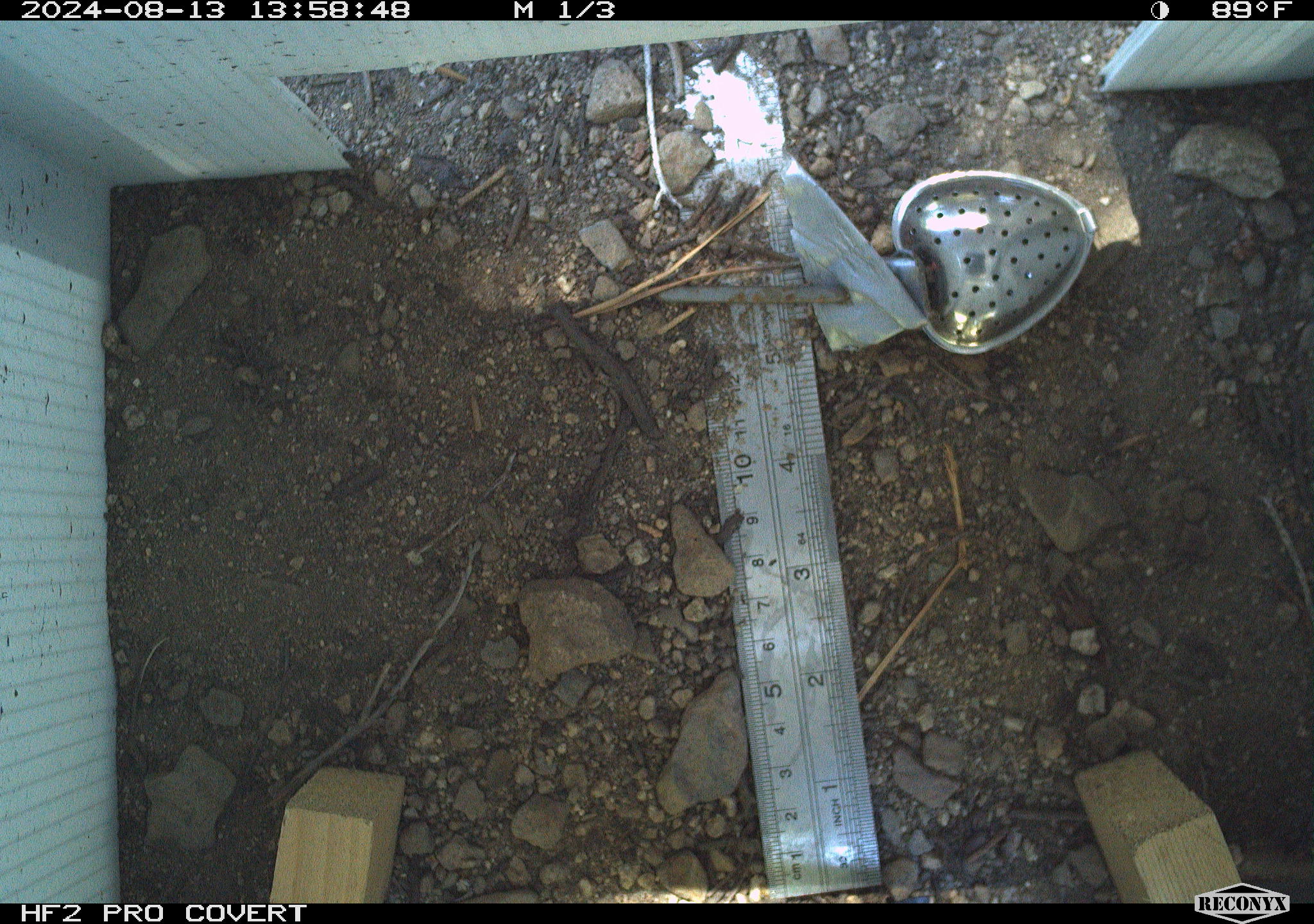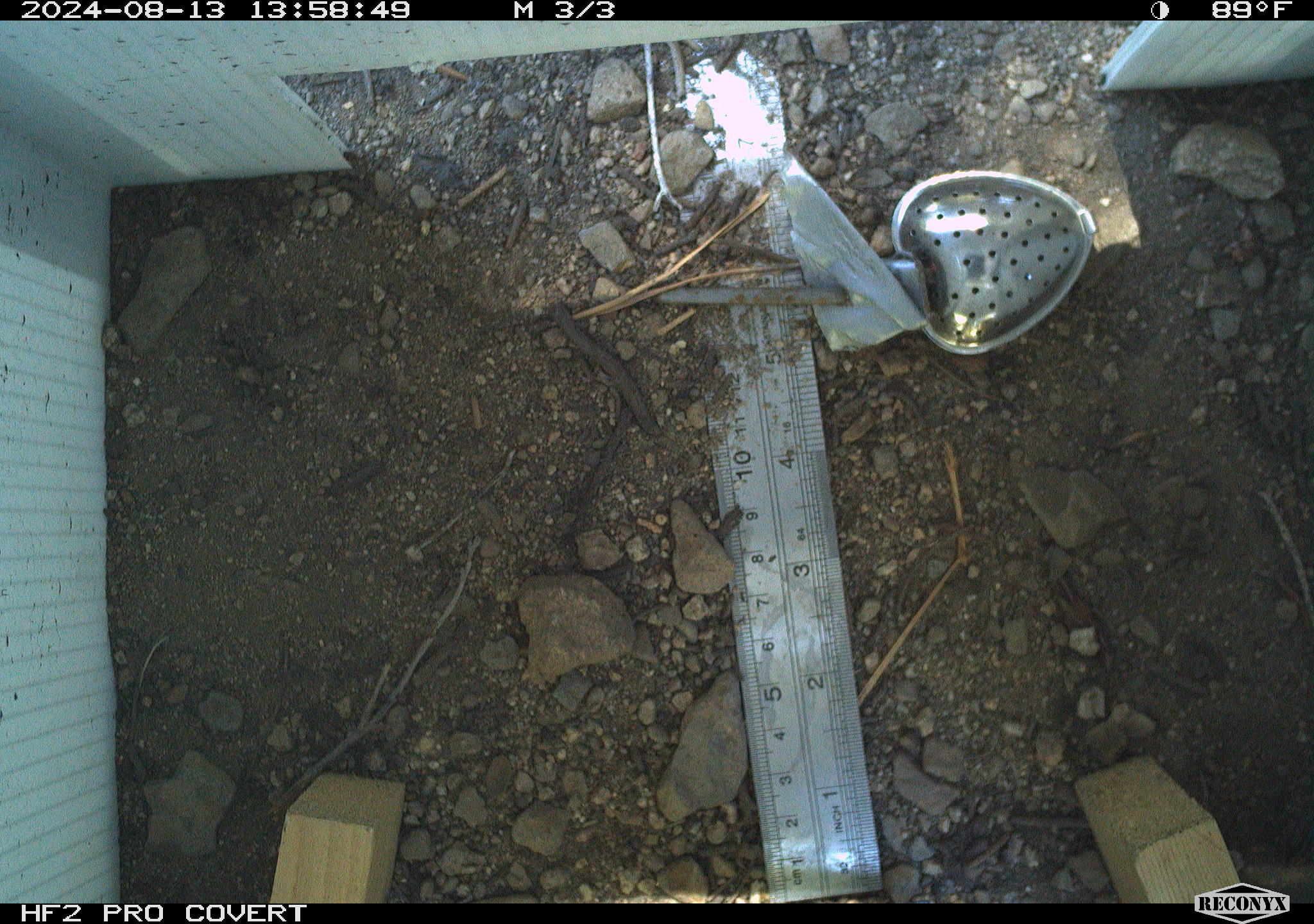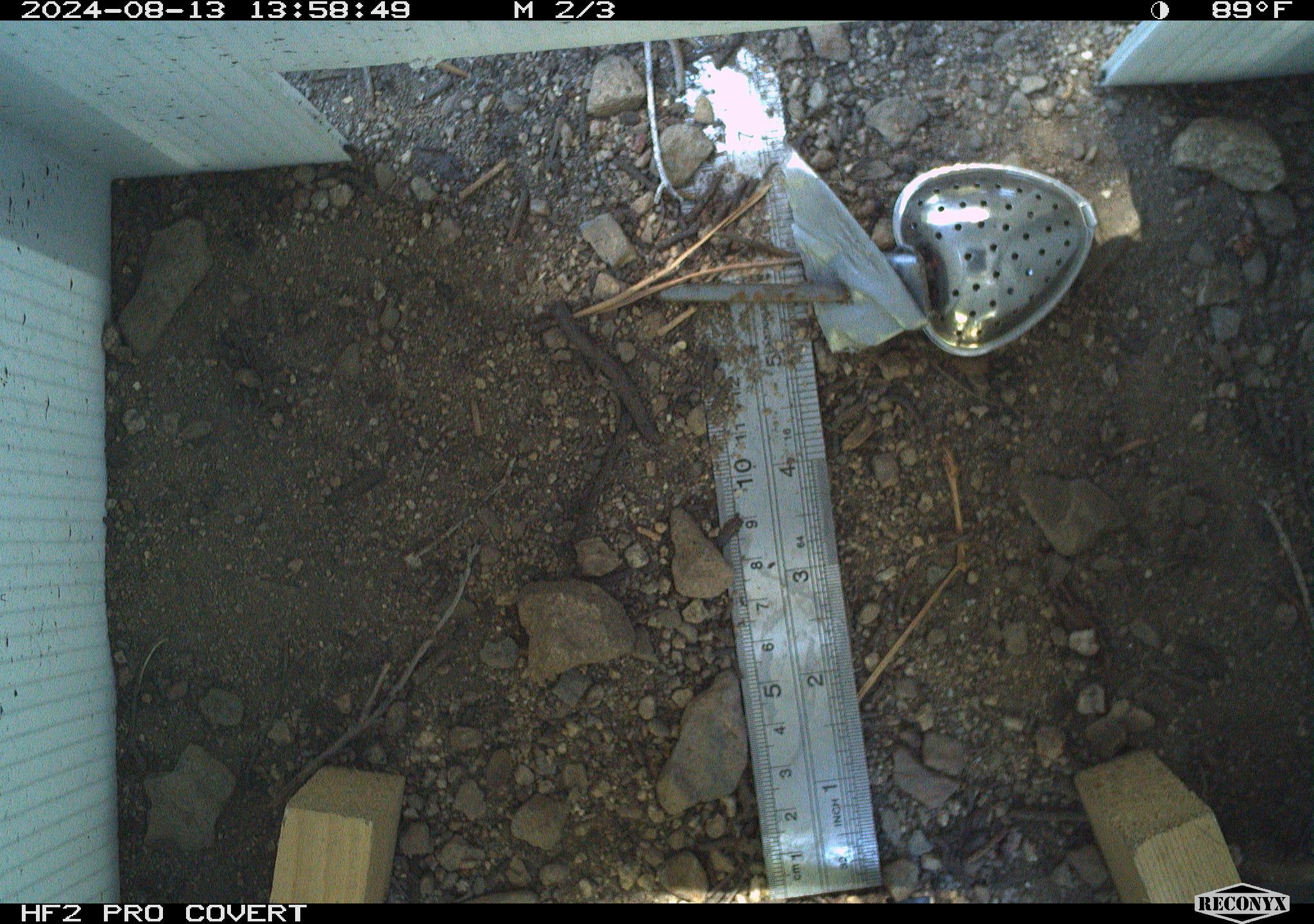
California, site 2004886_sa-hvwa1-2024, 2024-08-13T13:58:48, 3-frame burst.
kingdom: Animalia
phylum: Chordata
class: Mammalia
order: Rodentia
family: Sciuridae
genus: Neotamias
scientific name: Neotamias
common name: western chipmunks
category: neotamias species